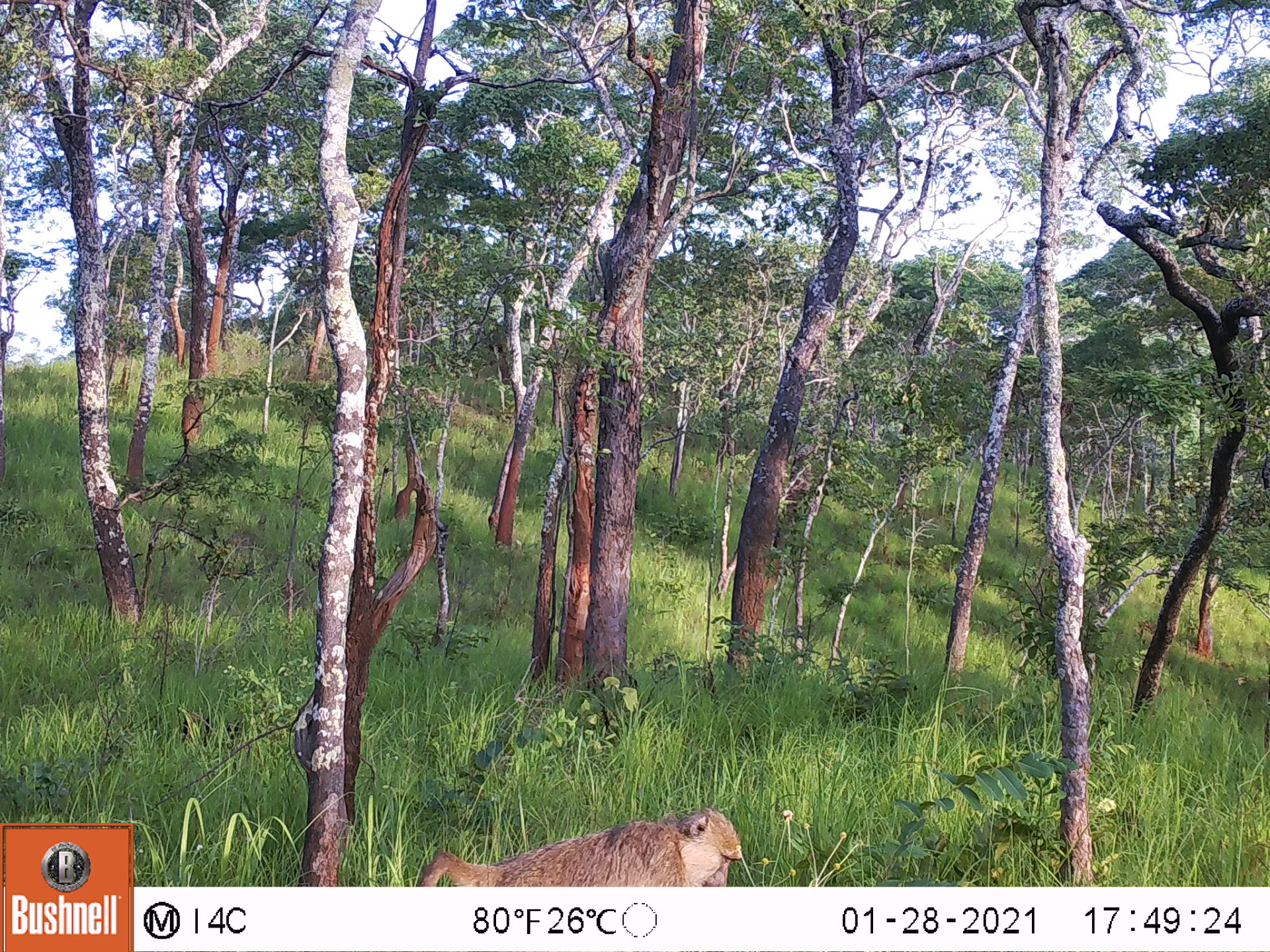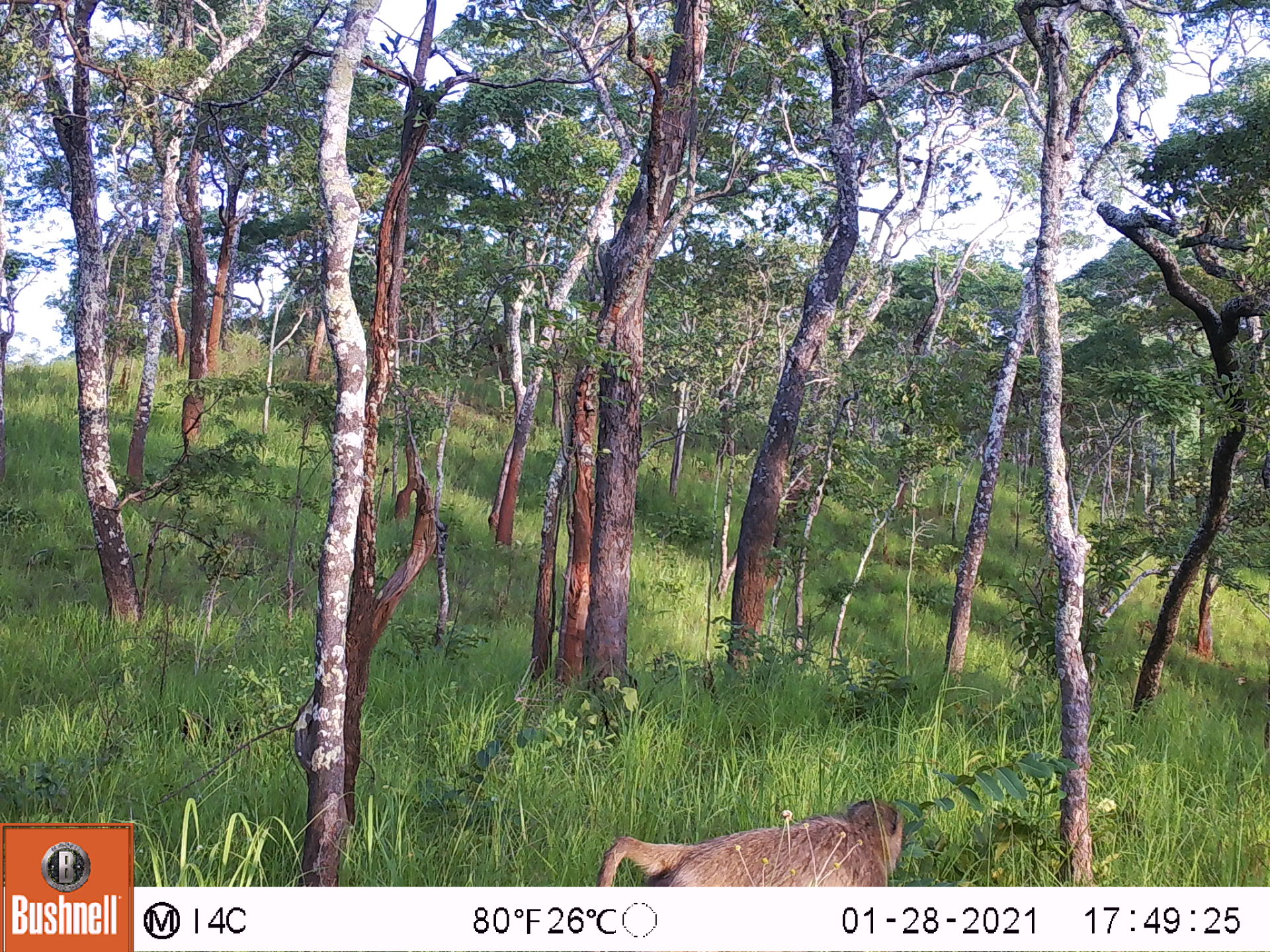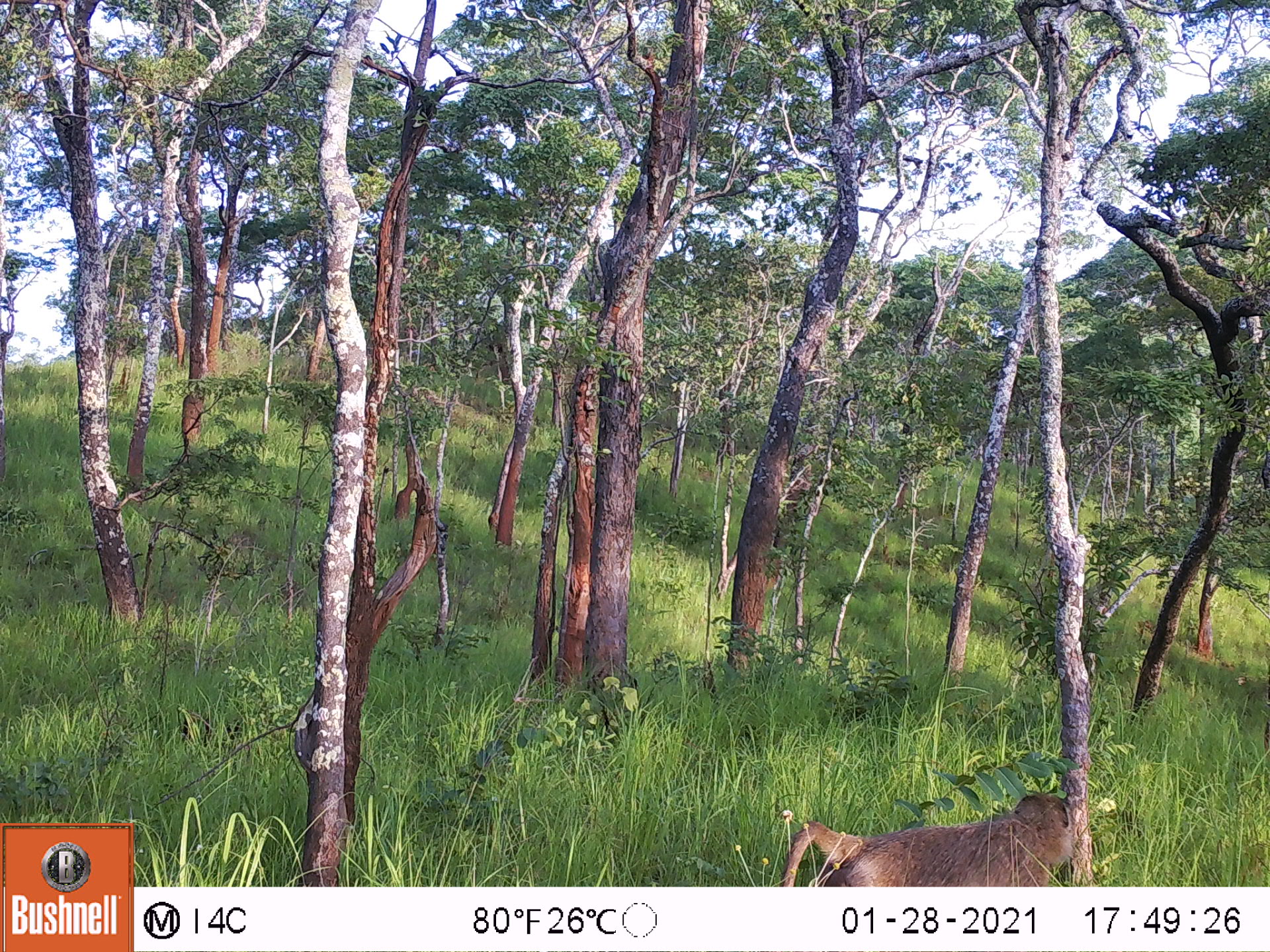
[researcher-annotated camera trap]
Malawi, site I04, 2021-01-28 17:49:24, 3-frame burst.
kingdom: Animalia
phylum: Chordata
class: Mammalia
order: Primates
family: Cercopithecidae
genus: Papio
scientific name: Papio cynocephalus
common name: yellow baboon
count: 1